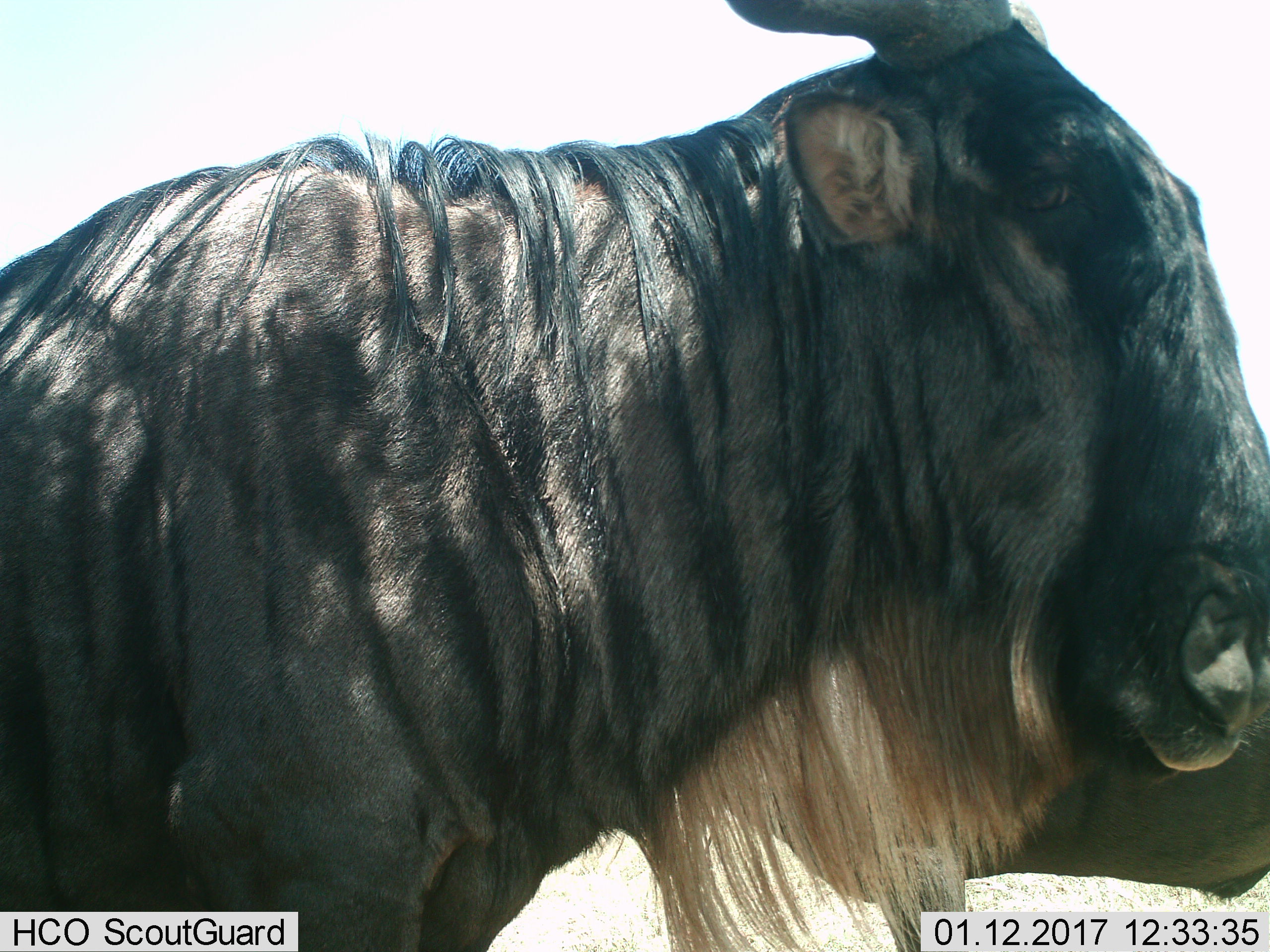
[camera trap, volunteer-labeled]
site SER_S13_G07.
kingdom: Animalia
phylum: Chordata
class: Mammalia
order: Artiodactyla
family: Bovidae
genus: Connochaetes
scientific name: Connochaetes taurinus taurinus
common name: blue wildebeest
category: wildebeestblue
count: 1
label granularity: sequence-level